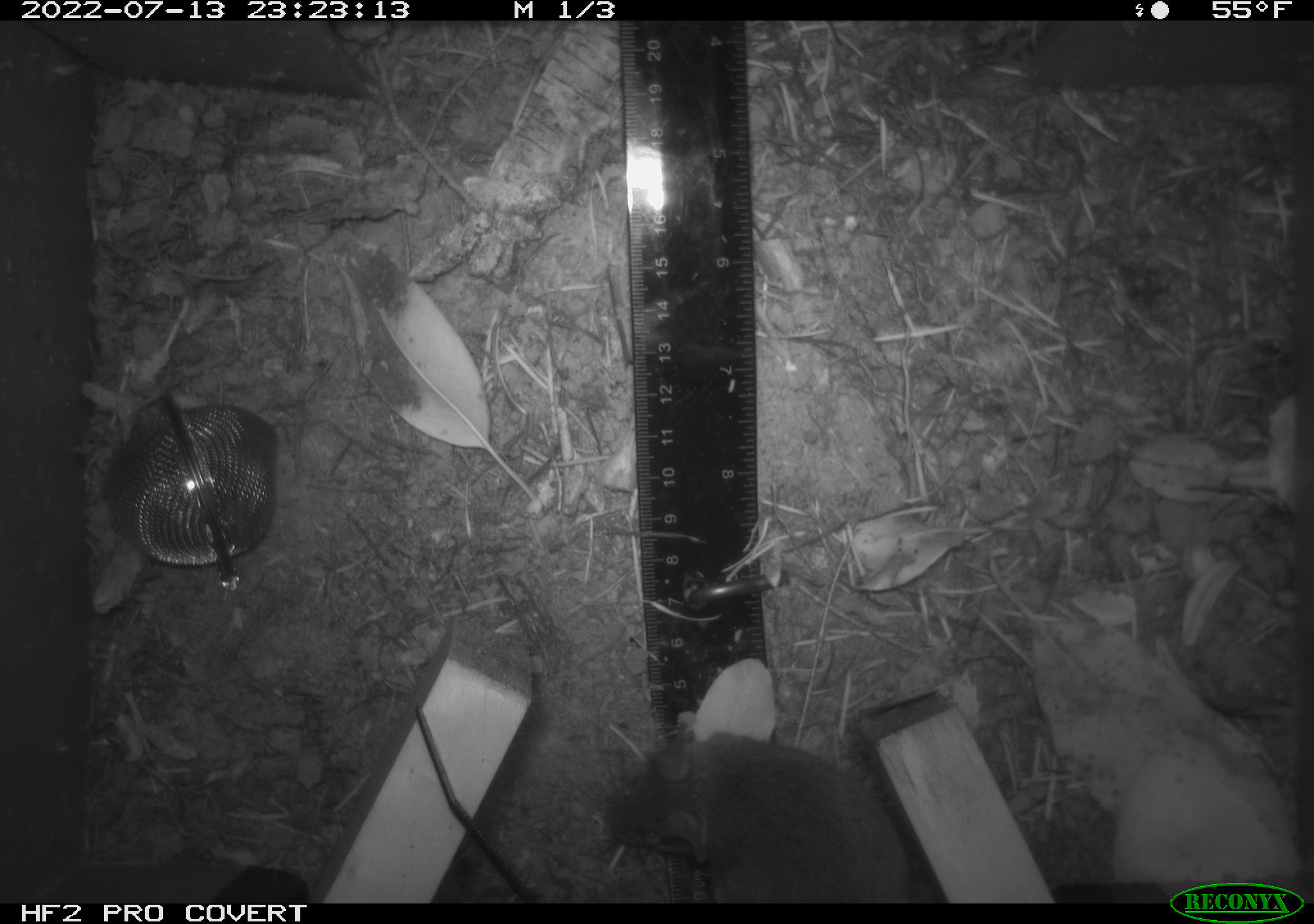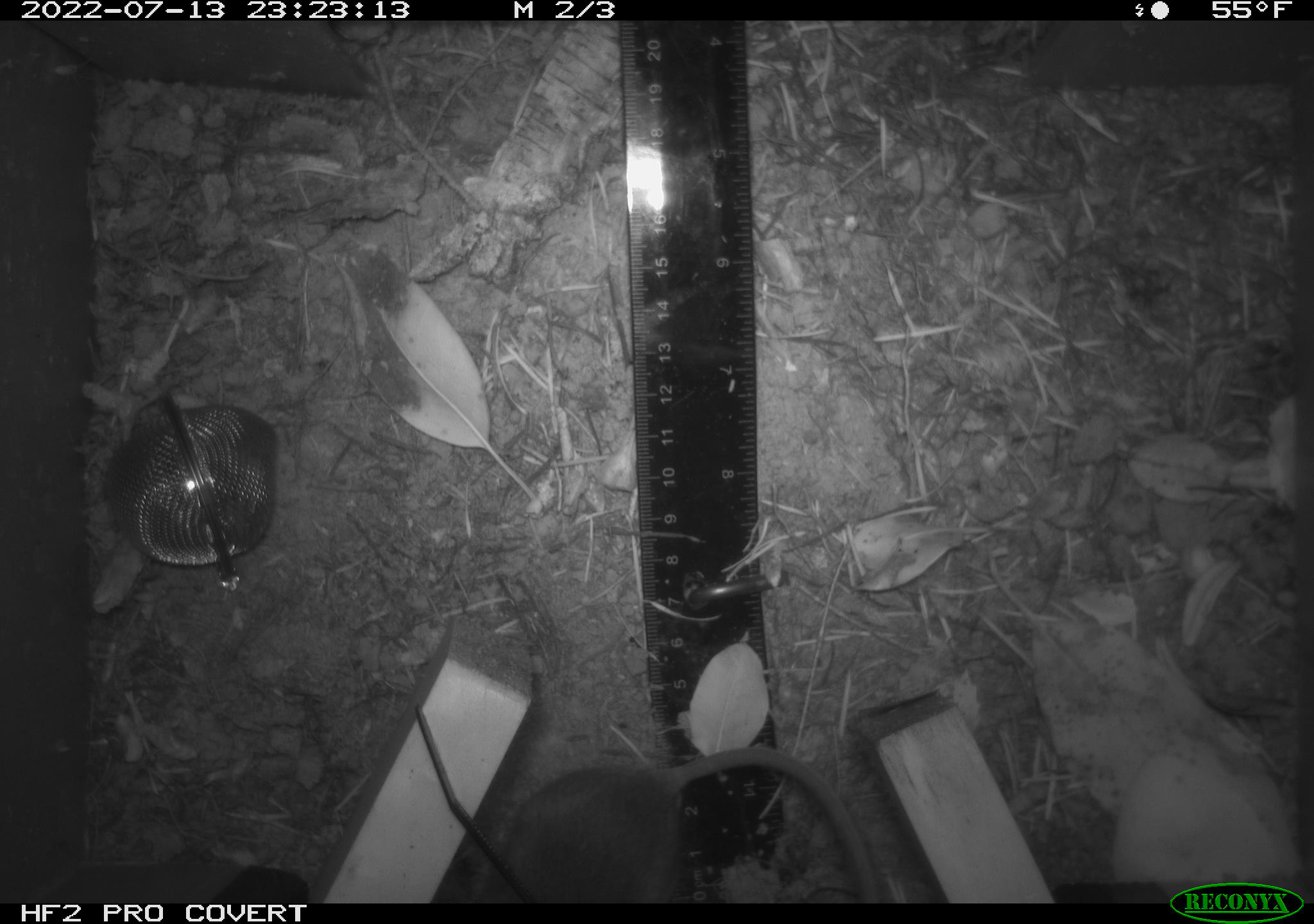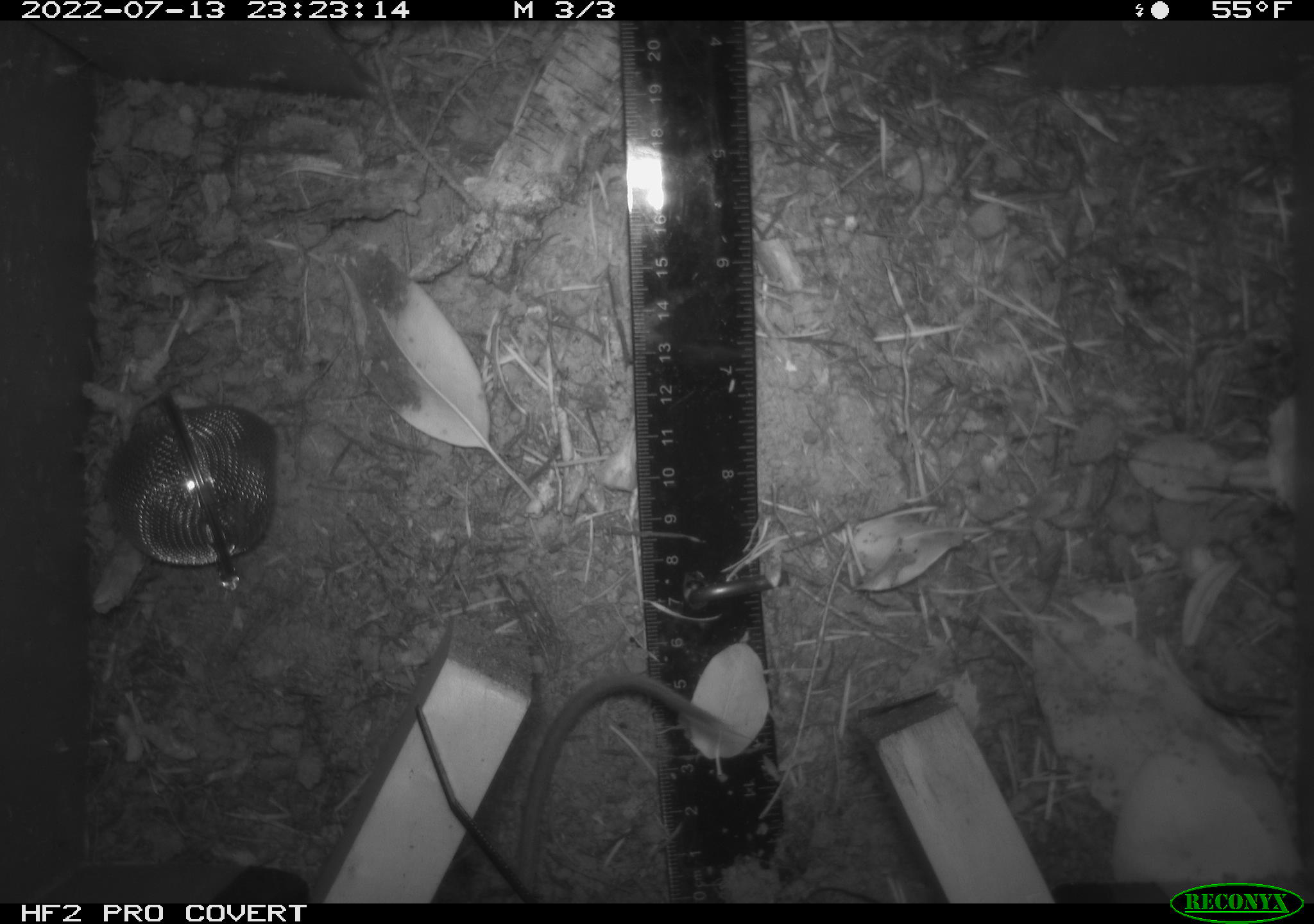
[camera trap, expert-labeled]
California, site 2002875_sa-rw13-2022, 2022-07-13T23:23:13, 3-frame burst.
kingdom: Animalia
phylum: Chordata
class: Mammalia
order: Rodentia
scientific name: Rodentia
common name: mouse species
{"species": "mouse species (Rodentia)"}